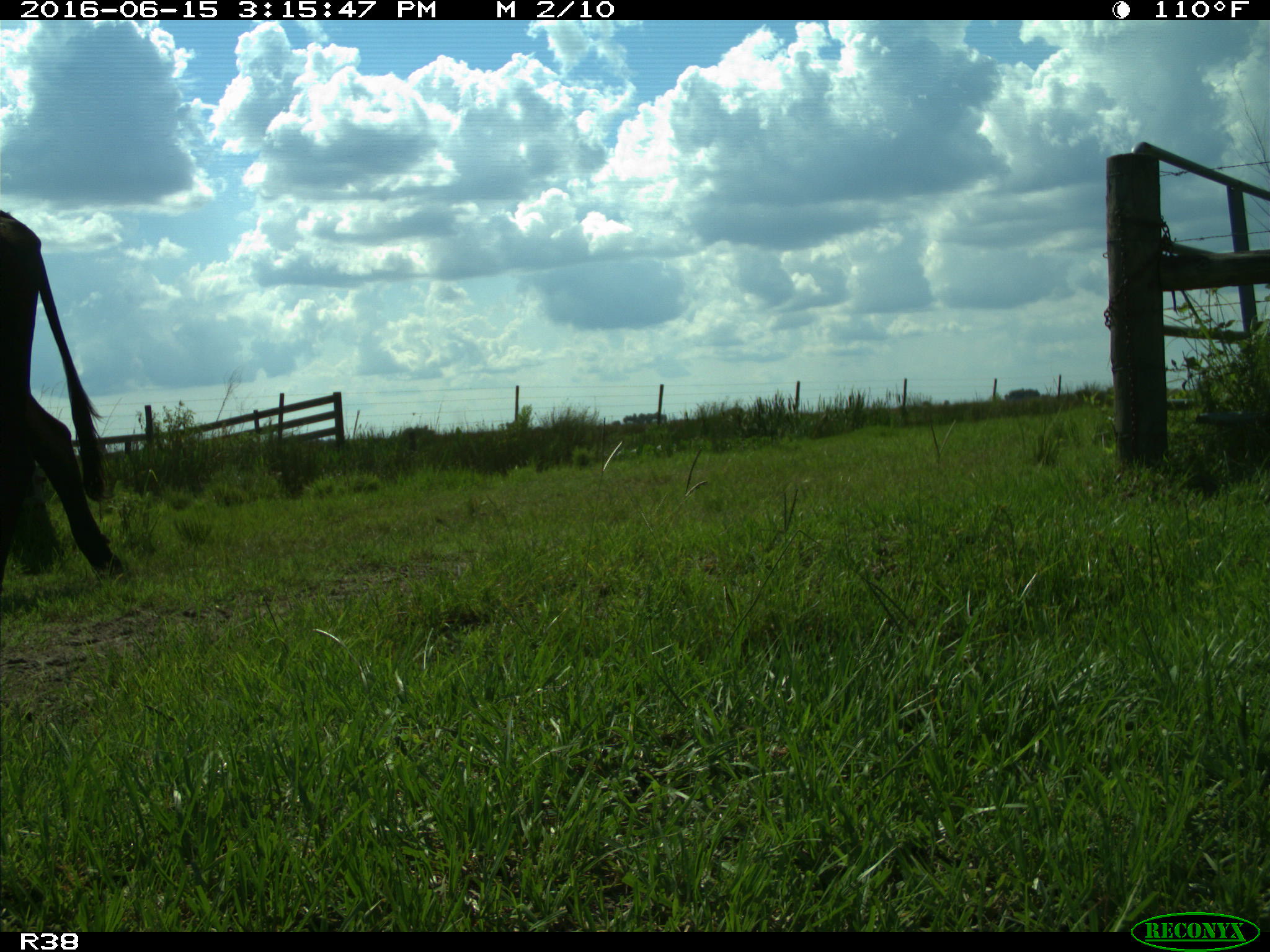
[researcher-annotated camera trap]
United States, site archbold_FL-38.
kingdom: Animalia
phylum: Chordata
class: Mammalia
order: Artiodactyla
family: Bovidae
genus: Bos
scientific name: Bos taurus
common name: domestic cow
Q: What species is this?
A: Bos taurus (domestic cow).